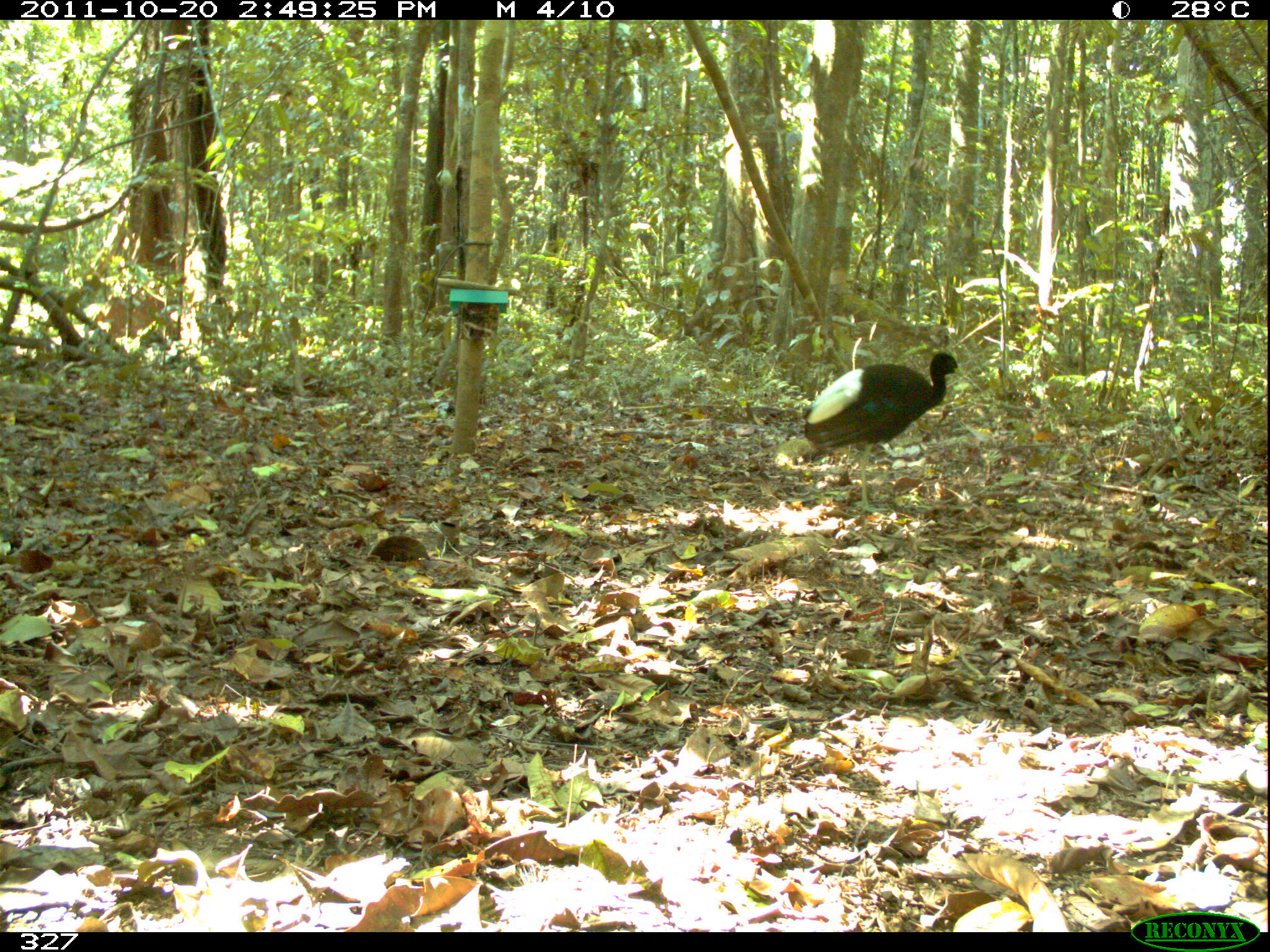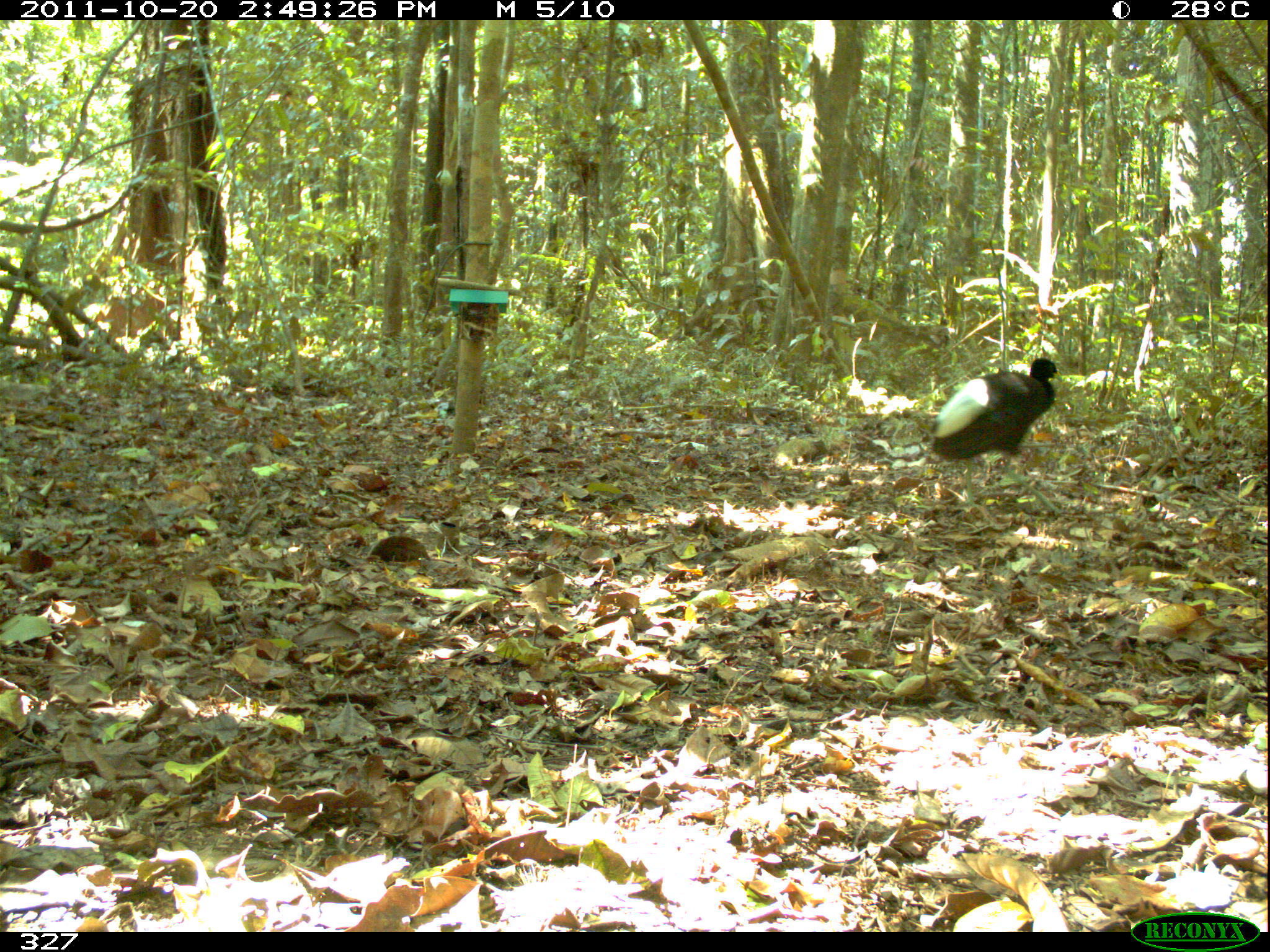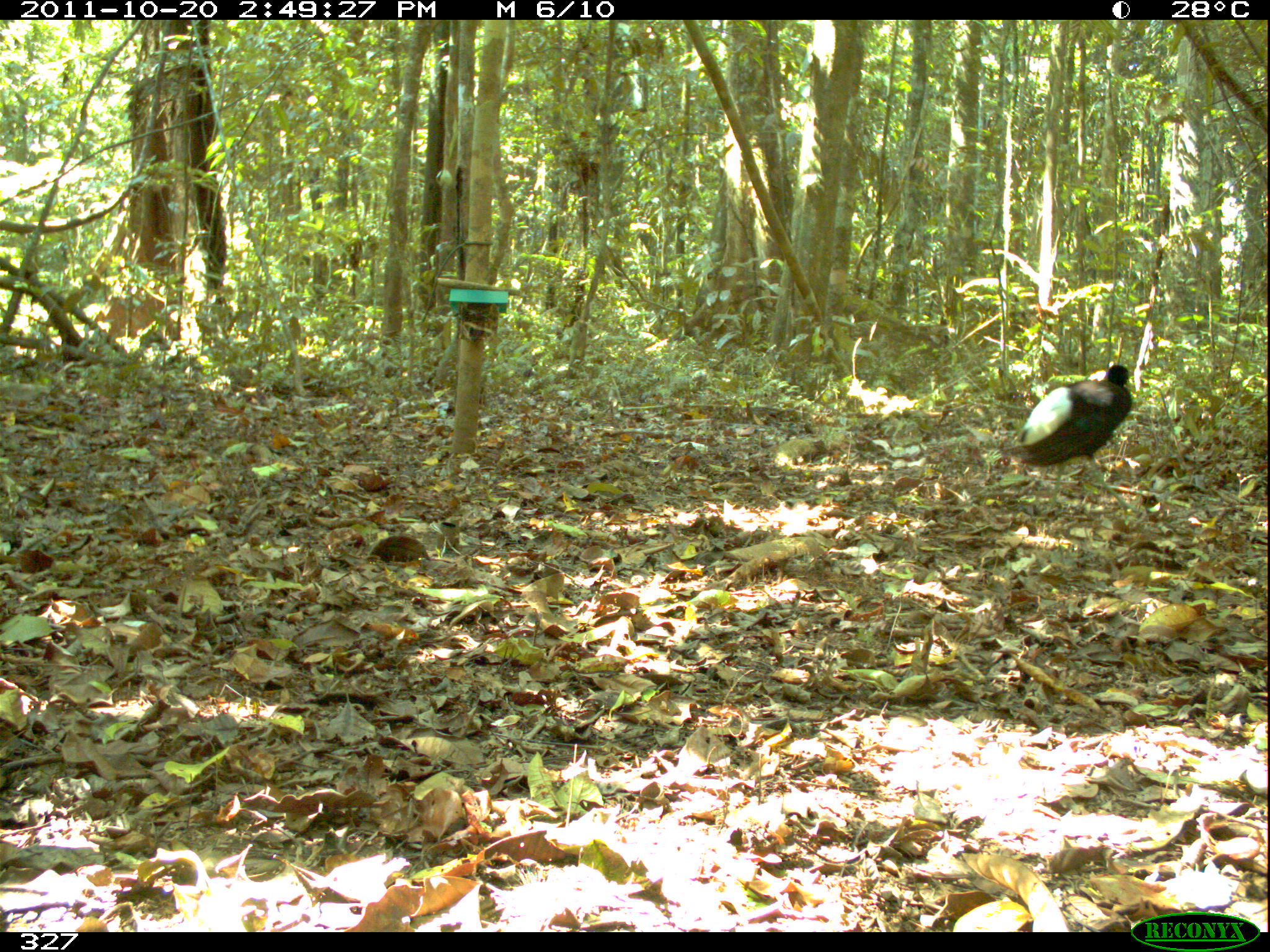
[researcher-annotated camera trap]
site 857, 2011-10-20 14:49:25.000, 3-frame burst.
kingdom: Animalia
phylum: Chordata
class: Aves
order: Gruiformes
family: Psophiidae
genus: Psophia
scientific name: Psophia leucoptera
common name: pale-winged trumpeter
Psophia leucoptera (pale-winged trumpeter).